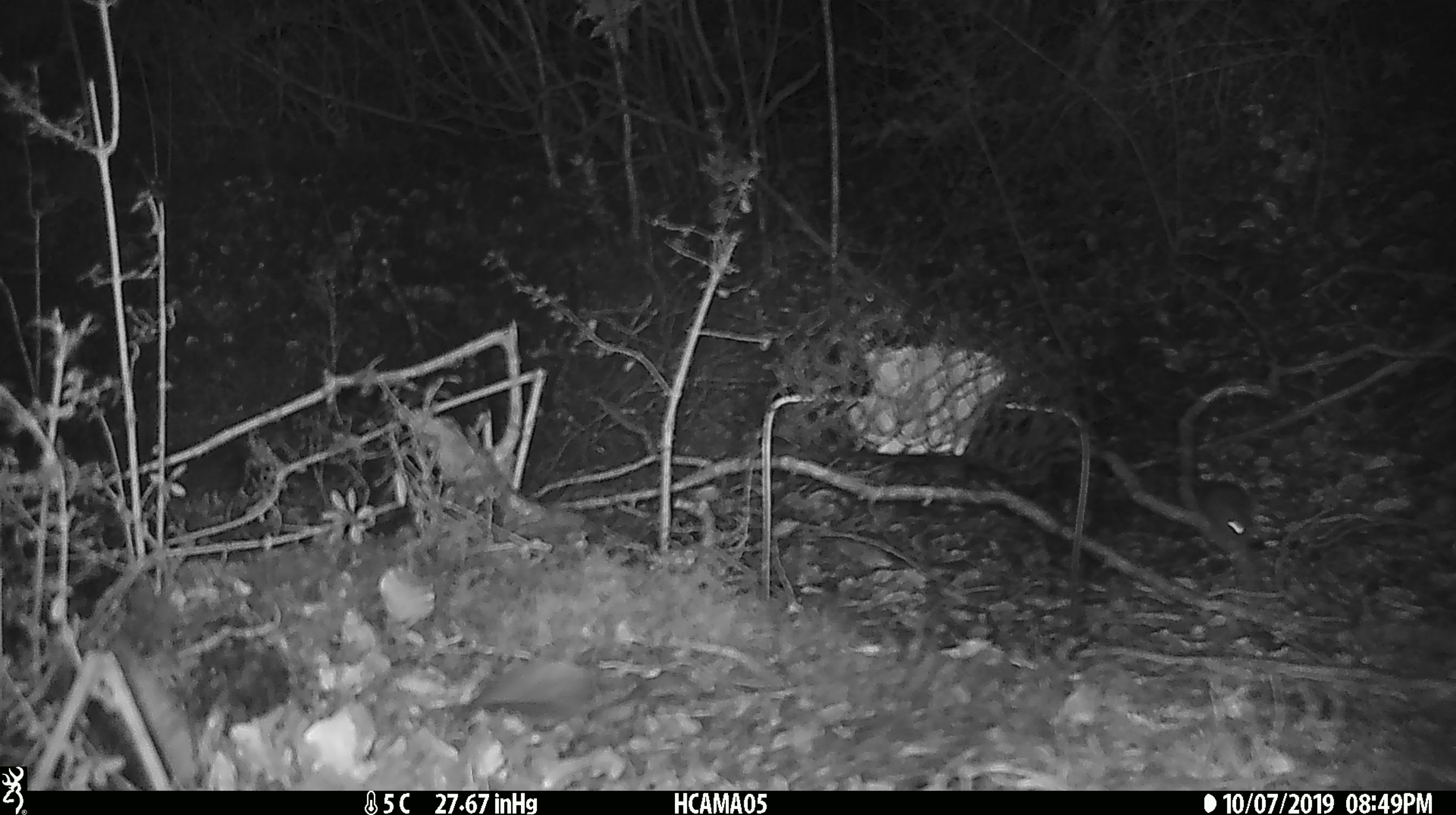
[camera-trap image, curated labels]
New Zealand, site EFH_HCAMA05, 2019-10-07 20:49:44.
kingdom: Animalia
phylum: Chordata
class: Mammalia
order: Rodentia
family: Muridae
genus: Mus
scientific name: Mus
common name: mouse